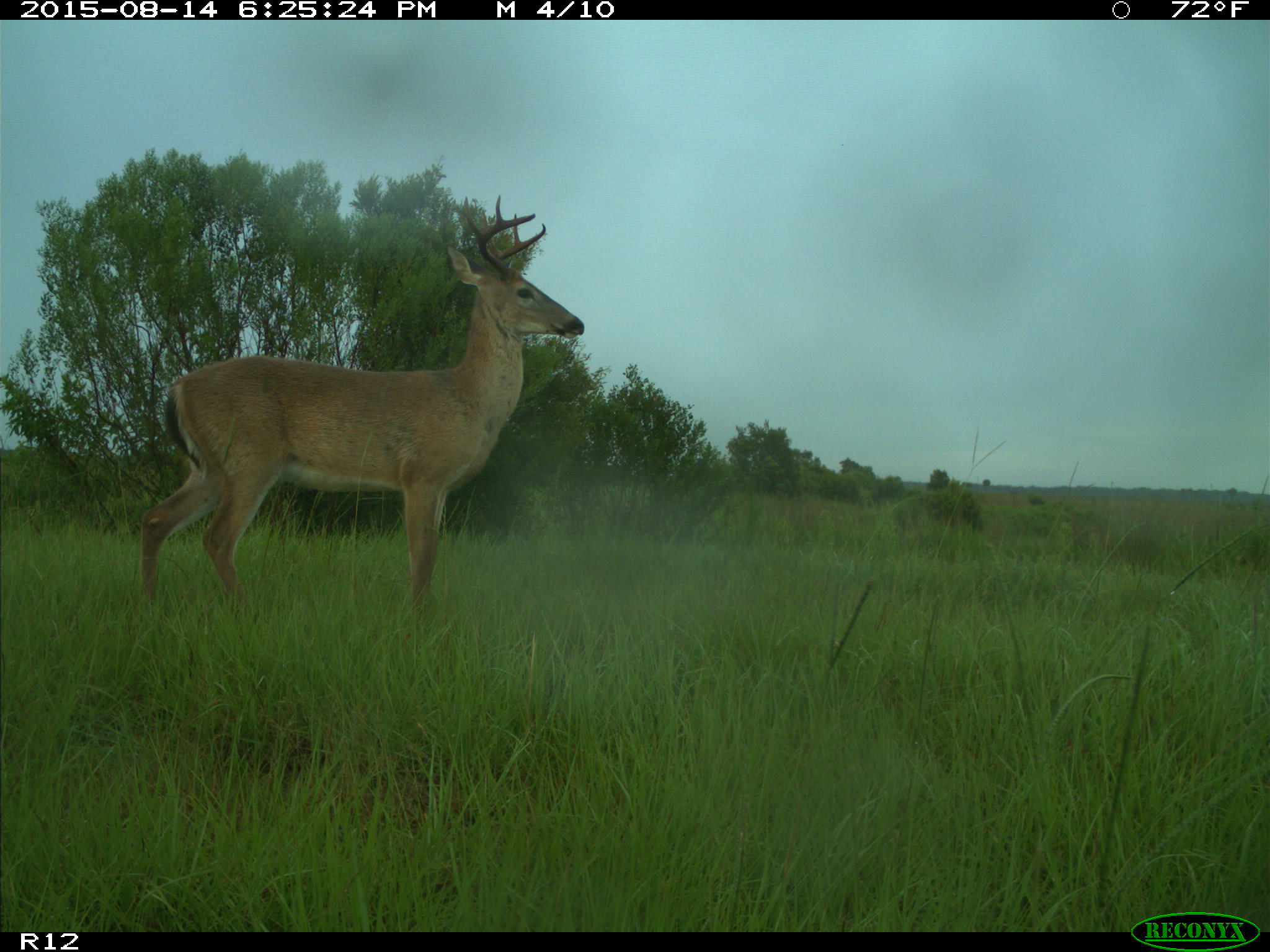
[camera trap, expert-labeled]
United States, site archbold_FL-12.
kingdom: Animalia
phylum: Chordata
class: Mammalia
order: Artiodactyla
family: Cervidae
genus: Odocoileus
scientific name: Odocoileus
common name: deer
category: unidentified deer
Unidentified deer (deer) (Odocoileus).